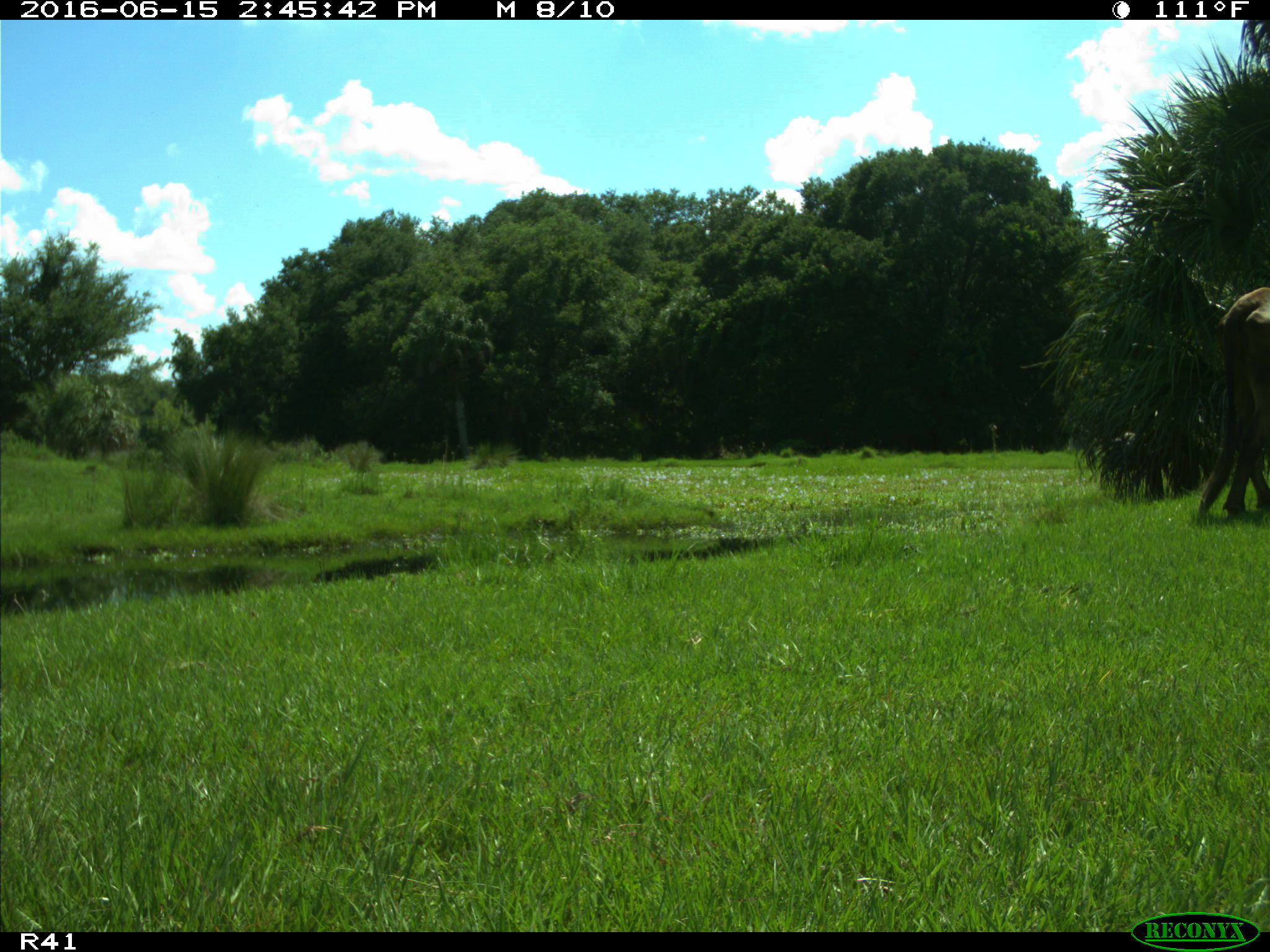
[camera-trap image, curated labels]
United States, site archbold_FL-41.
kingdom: Animalia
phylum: Chordata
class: Mammalia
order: Artiodactyla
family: Bovidae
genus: Bos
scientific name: Bos taurus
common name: domestic cow